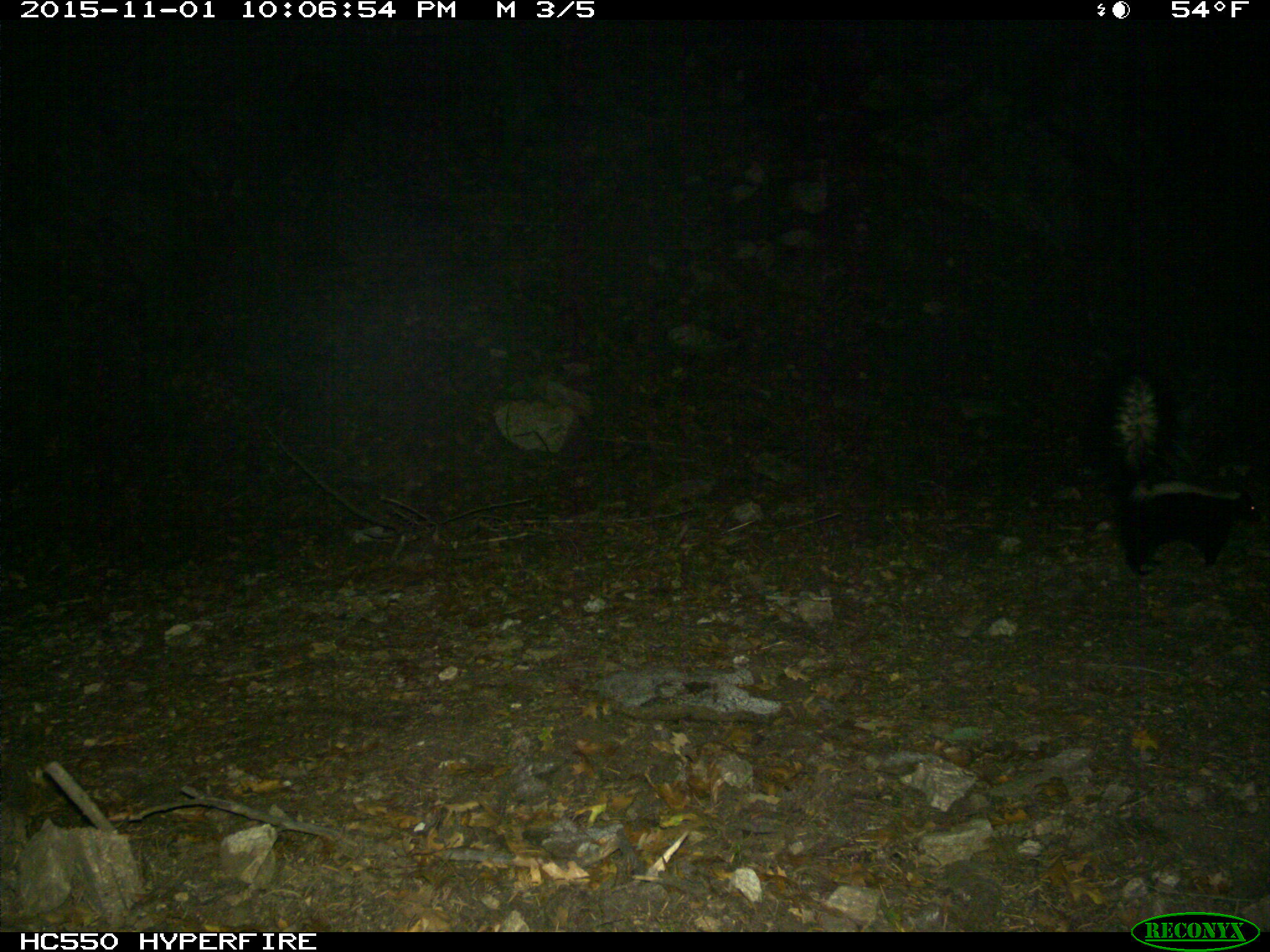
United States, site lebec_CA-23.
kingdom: Animalia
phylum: Chordata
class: Mammalia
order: Carnivora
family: Mephitidae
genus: Mephitis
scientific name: Mephitis mephitis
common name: striped skunk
Mephitis mephitis (striped skunk).